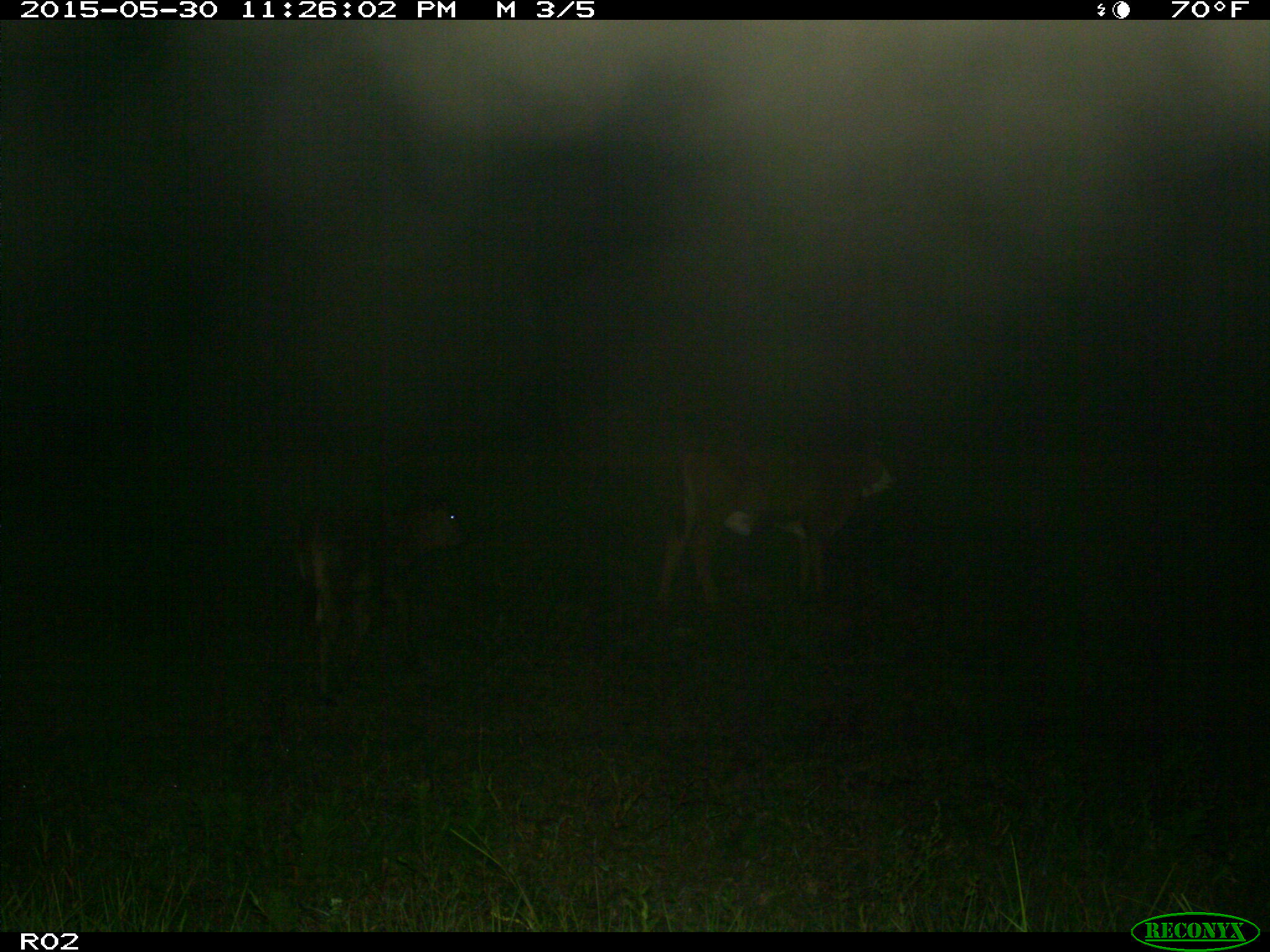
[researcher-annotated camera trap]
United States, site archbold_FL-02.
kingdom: Animalia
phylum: Chordata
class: Mammalia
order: Artiodactyla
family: Bovidae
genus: Bos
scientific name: Bos taurus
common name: domestic cow